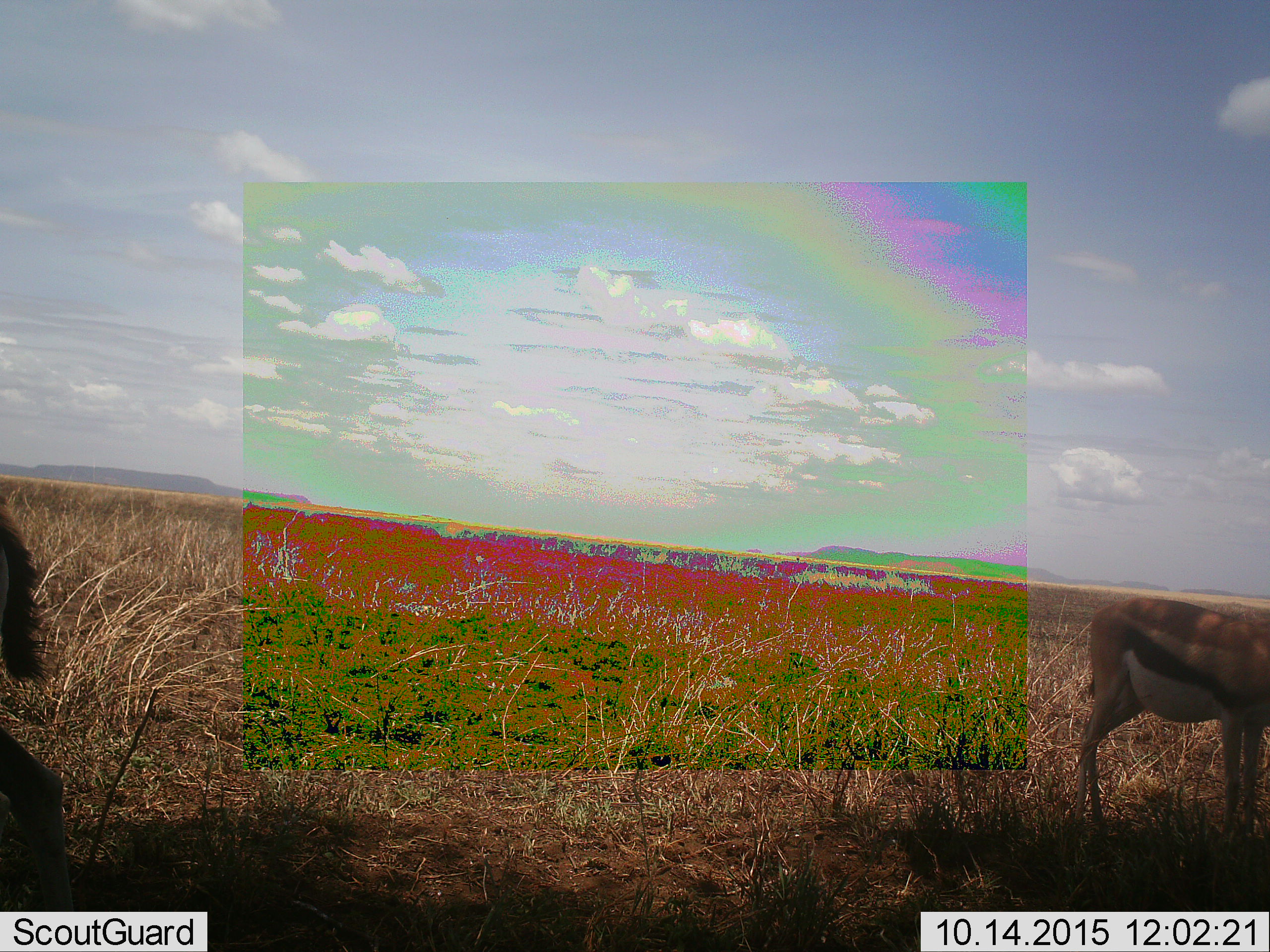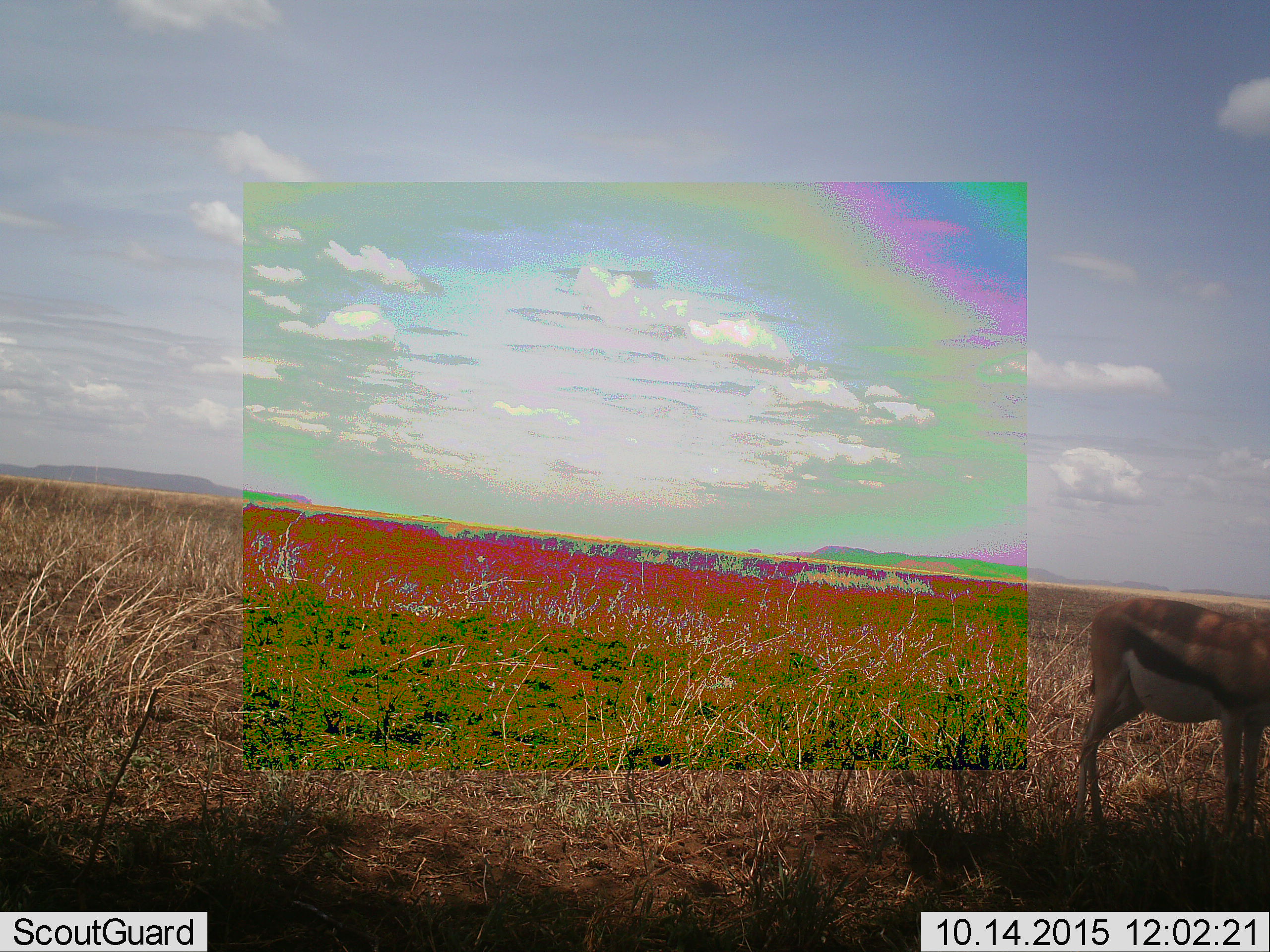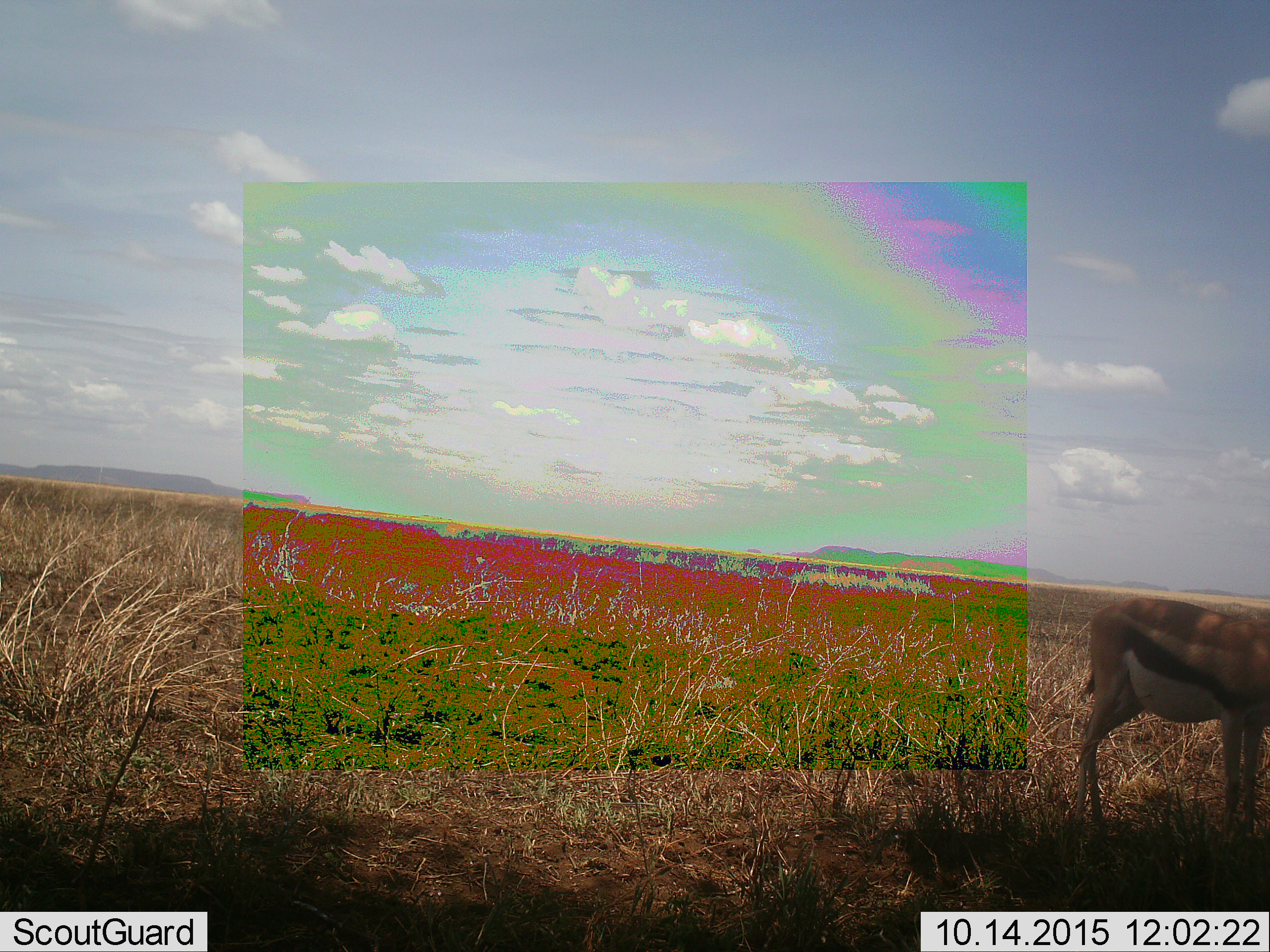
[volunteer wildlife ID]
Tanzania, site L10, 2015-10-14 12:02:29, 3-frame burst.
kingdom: Animalia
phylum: Chordata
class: Mammalia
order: Artiodactyla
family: Bovidae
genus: Eudorcas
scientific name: Eudorcas thomsonii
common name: thomson's gazelle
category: gazellethomsons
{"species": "gazellethomsons (thomson's gazelle) (Eudorcas thomsonii)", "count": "2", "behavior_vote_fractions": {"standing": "83%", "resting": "0%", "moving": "67%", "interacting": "0%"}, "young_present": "0%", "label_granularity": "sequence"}